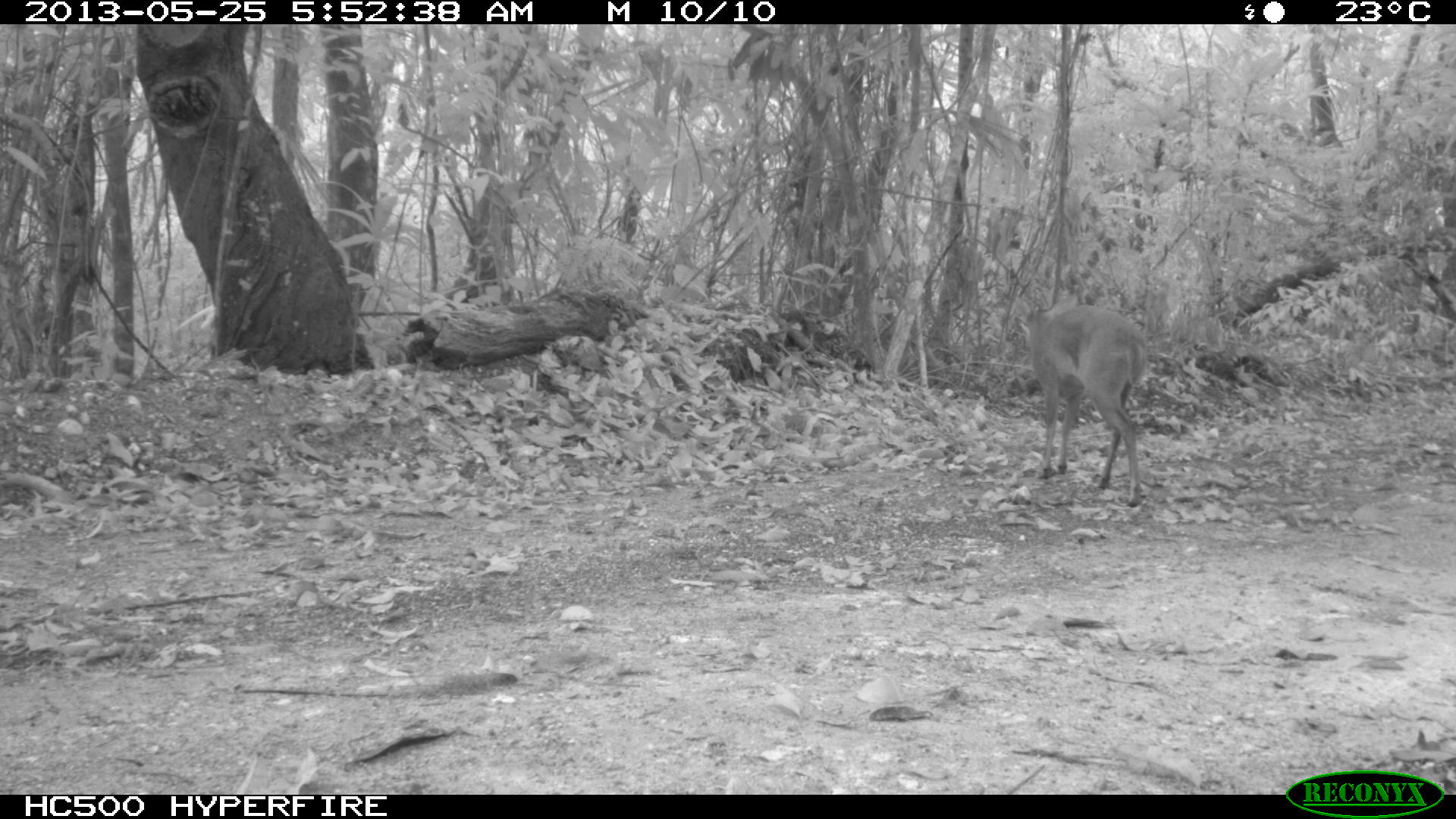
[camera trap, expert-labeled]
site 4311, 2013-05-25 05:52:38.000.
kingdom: Animalia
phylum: Chordata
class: Mammalia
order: Artiodactyla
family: Cervidae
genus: Mazama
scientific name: Mazama temama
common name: central american red brocket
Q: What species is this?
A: Mazama temama (central american red brocket).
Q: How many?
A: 1.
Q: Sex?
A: Female.